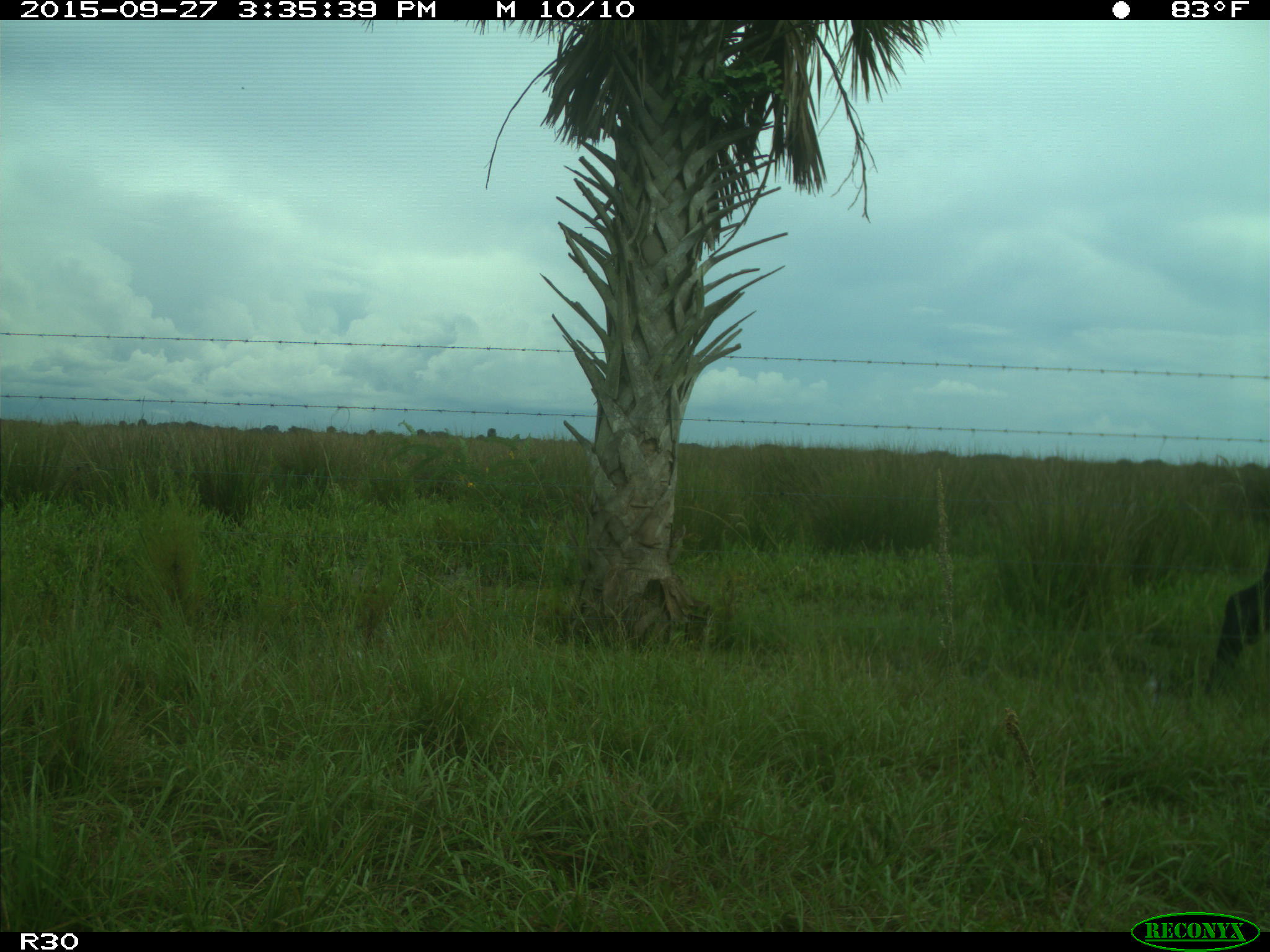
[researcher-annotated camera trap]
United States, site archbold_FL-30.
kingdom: Animalia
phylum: Chordata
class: Mammalia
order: Artiodactyla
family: Bovidae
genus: Bos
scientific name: Bos taurus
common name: domestic cow